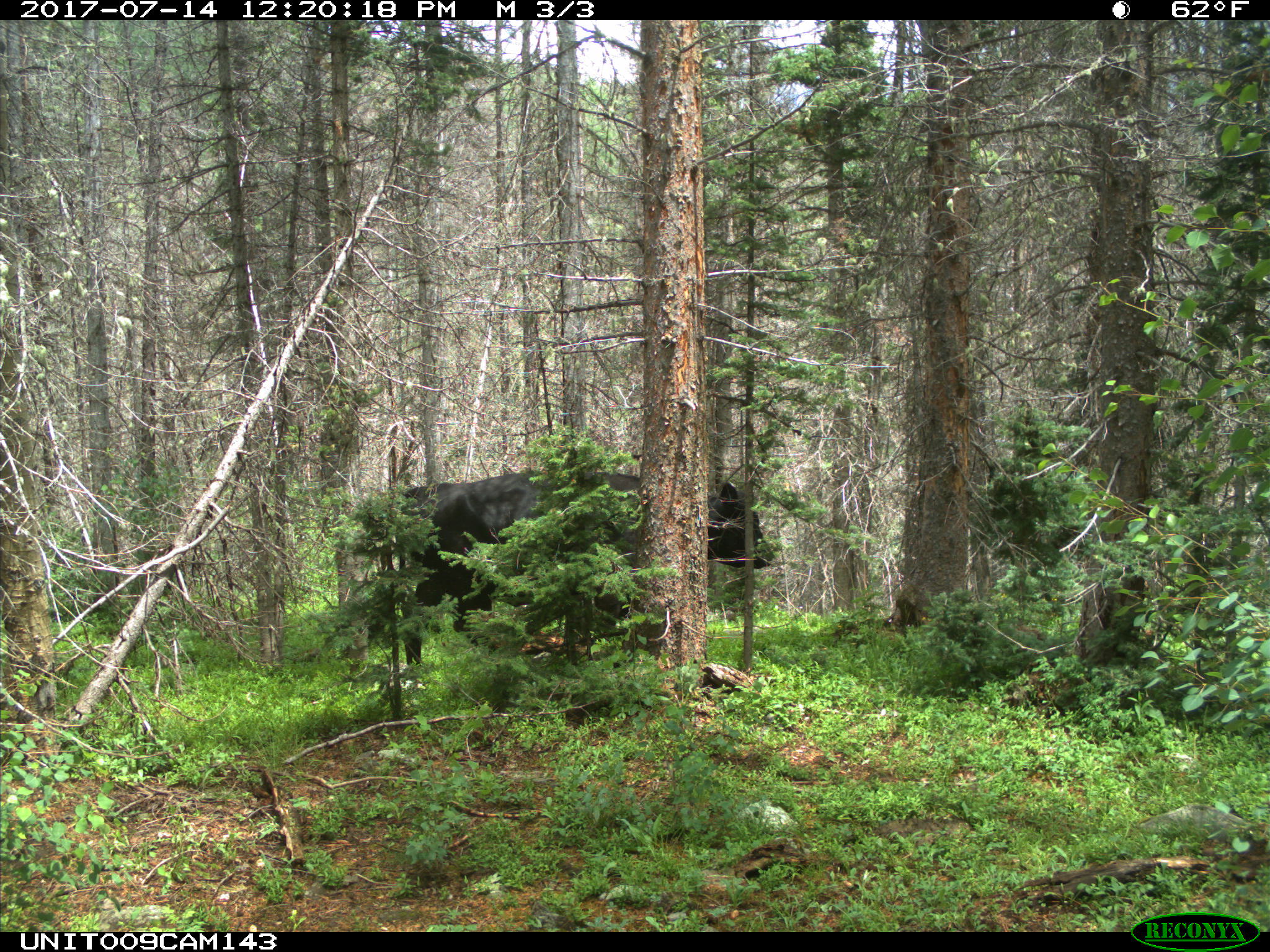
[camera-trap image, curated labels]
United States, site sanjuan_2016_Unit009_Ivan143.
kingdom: Animalia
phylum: Chordata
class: Mammalia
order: Artiodactyla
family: Bovidae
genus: Bos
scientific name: Bos taurus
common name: domestic cow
Bos taurus (domestic cow).